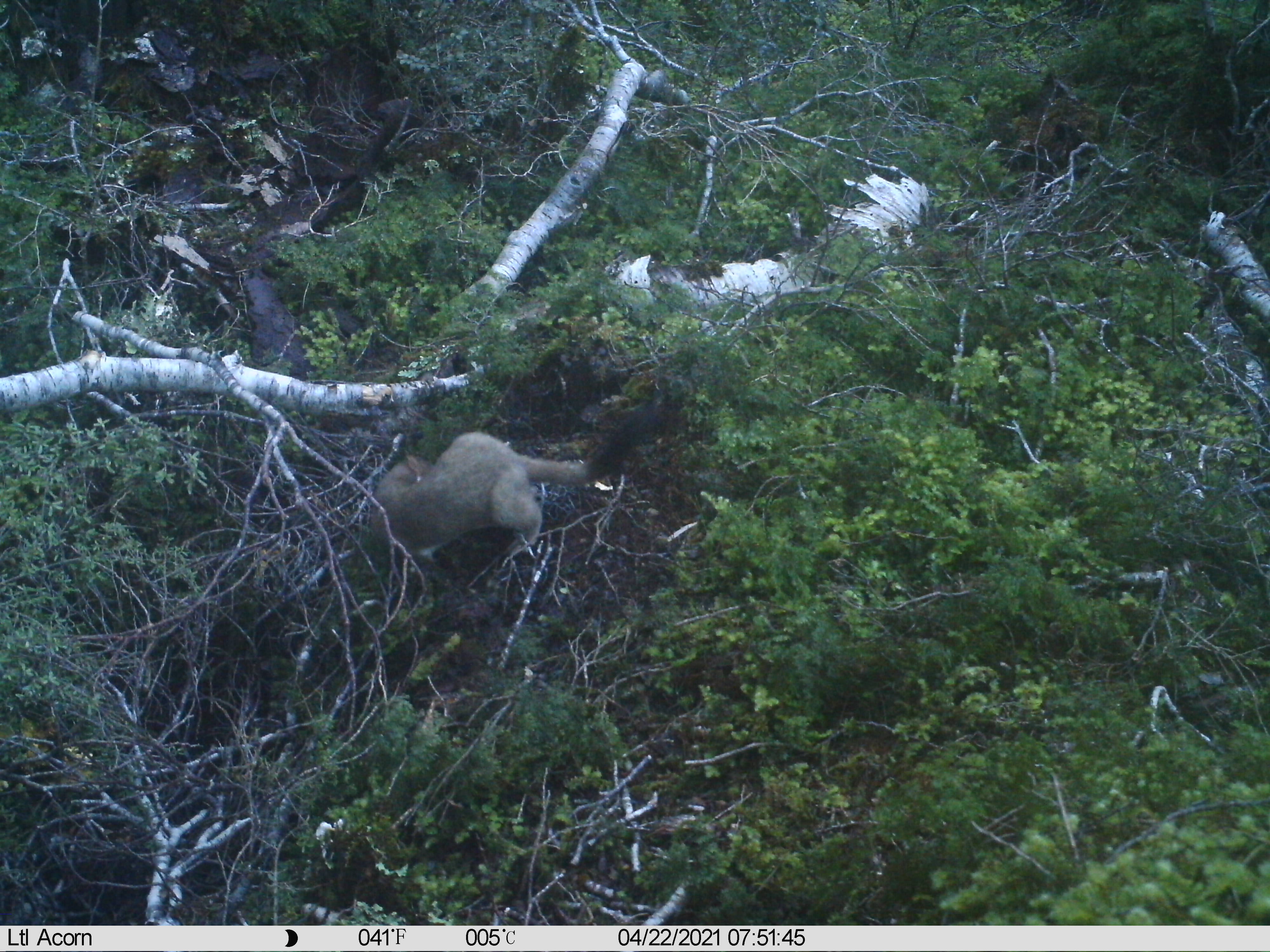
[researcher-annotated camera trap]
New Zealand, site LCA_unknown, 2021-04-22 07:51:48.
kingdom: Animalia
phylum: Chordata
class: Mammalia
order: Carnivora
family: Mustelidae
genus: Mustela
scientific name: Mustela erminea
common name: stoat